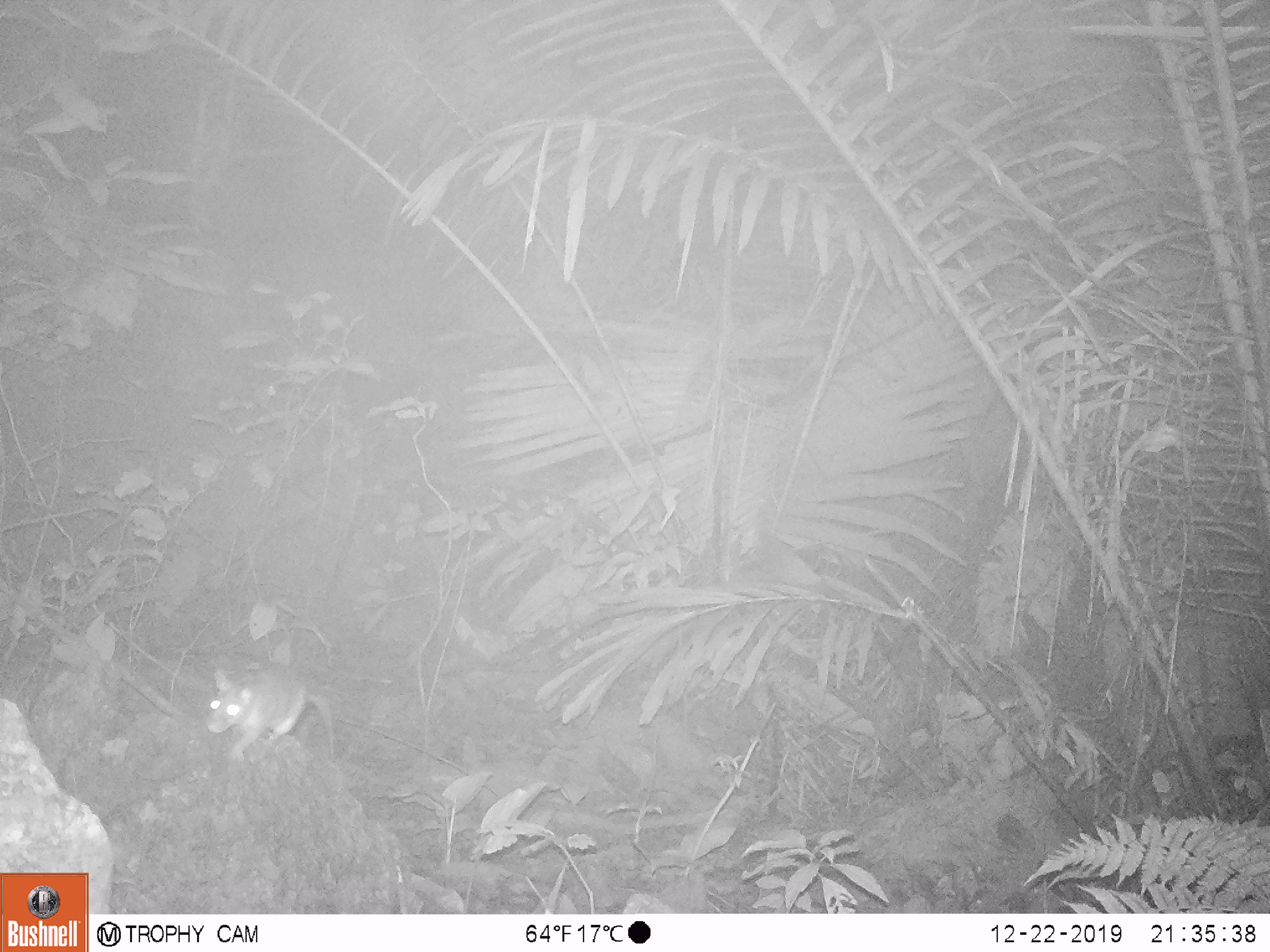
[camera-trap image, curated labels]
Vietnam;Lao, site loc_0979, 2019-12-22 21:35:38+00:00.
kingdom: Animalia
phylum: Chordata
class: Mammalia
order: Rodentia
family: Muridae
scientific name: Muridae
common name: old-world mice and rats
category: unidentified murid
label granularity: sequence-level